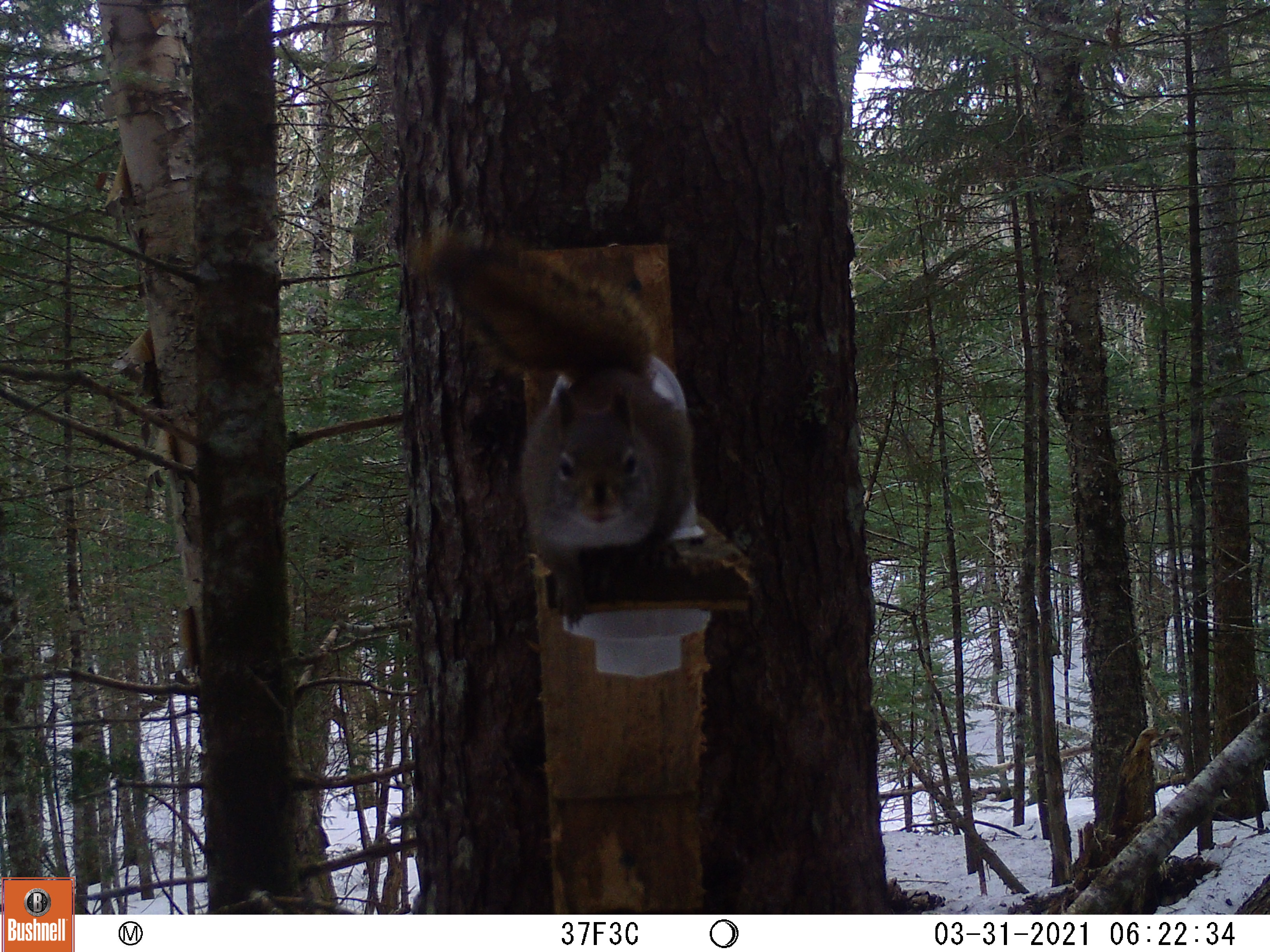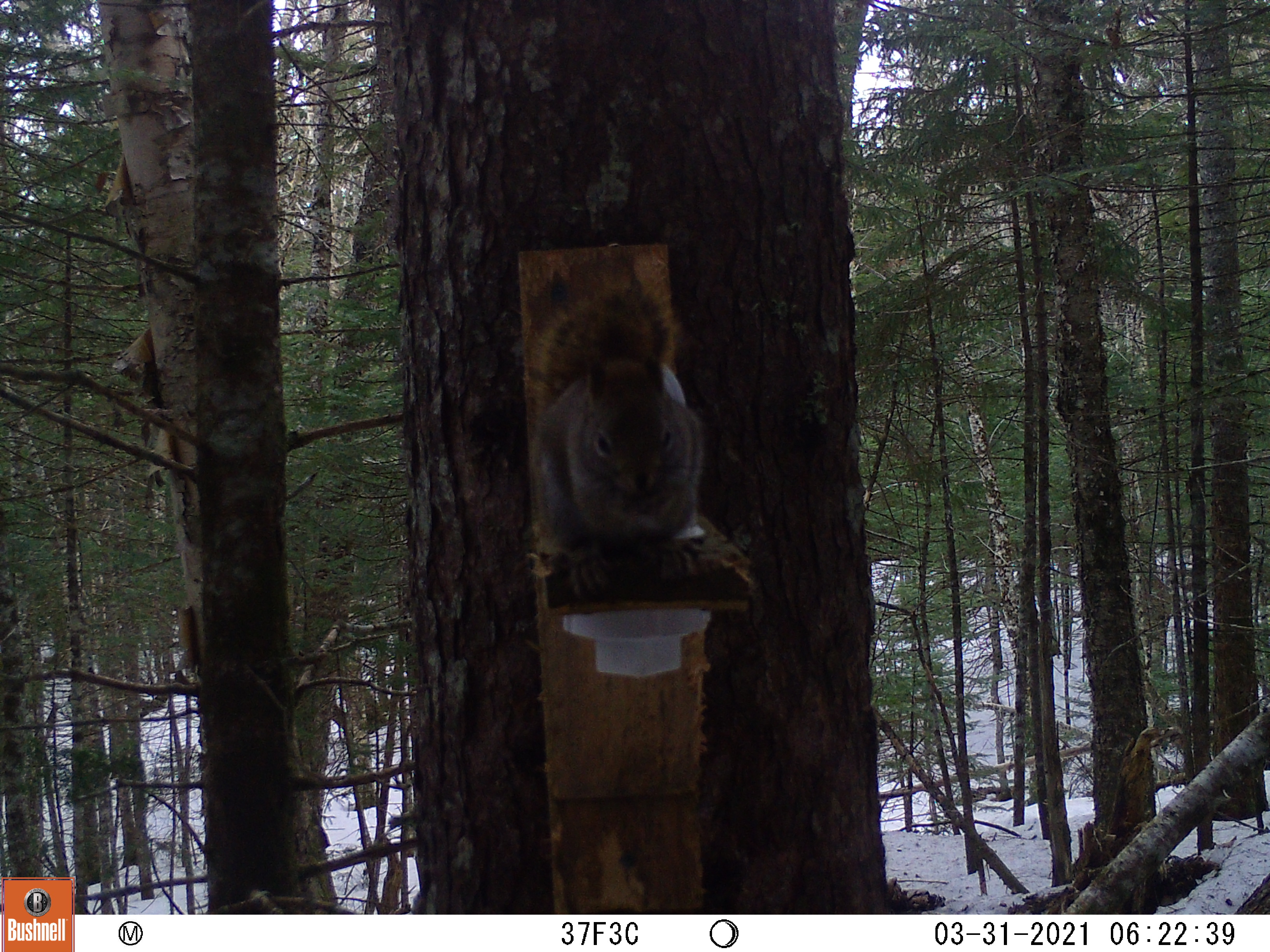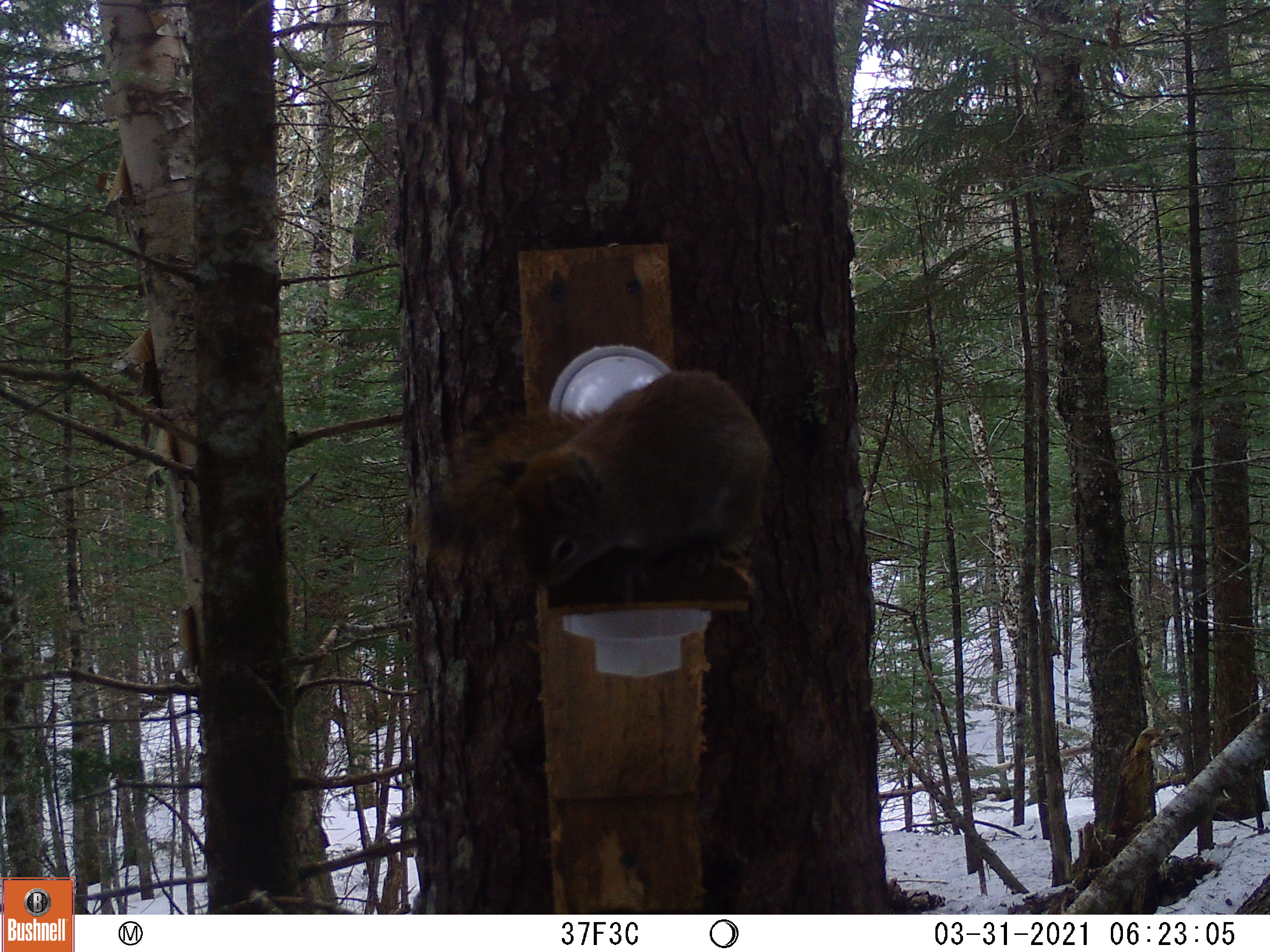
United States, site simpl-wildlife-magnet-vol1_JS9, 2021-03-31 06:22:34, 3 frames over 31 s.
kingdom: Animalia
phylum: Chordata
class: Mammalia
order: Rodentia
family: Sciuridae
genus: Tamiasciurus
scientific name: Tamiasciurus hudsonicus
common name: red squirrel